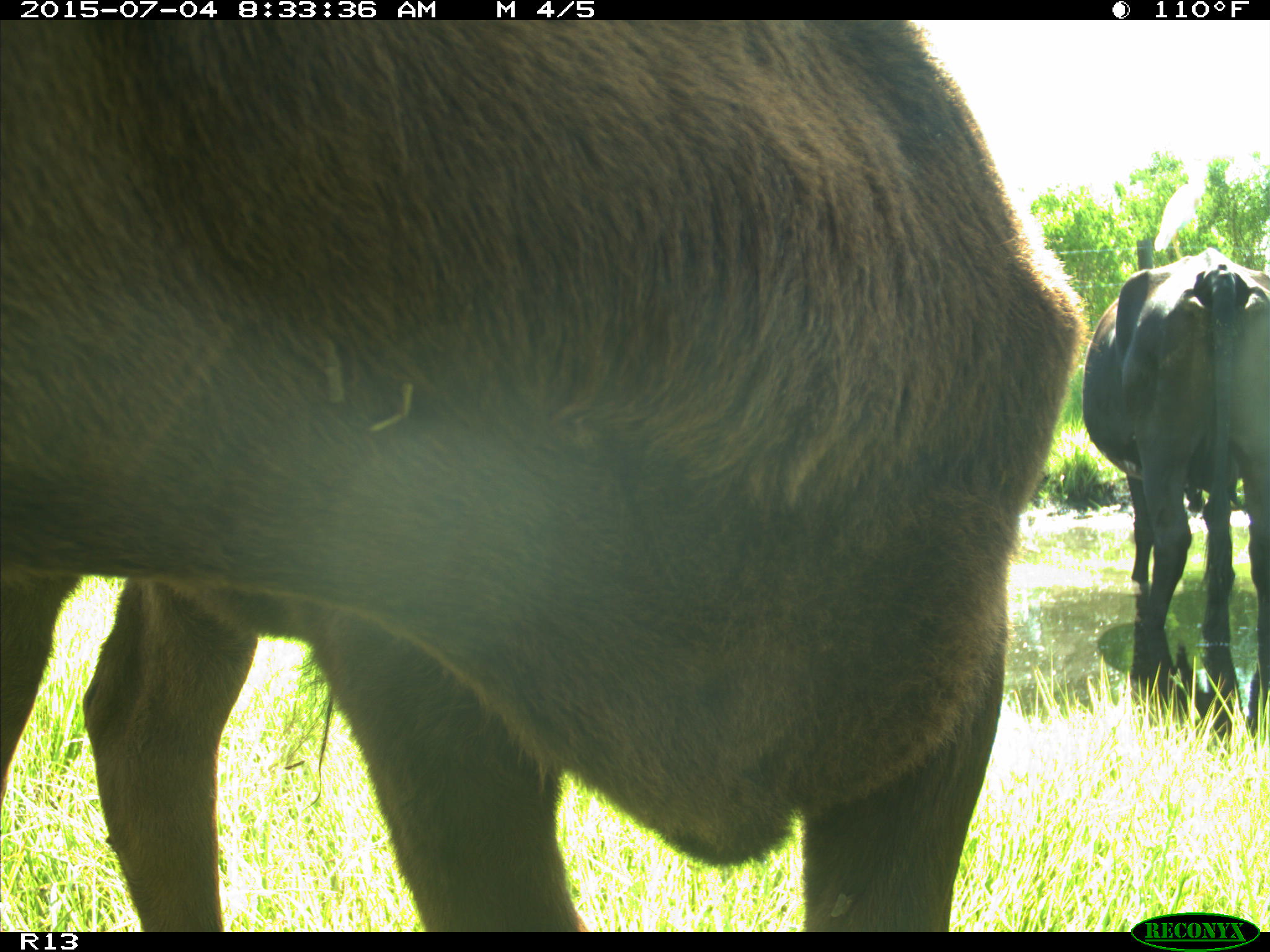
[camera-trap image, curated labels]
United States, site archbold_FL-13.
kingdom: Animalia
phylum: Chordata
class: Mammalia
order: Artiodactyla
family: Bovidae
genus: Bos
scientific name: Bos taurus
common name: domestic cow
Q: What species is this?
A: Bos taurus (domestic cow).